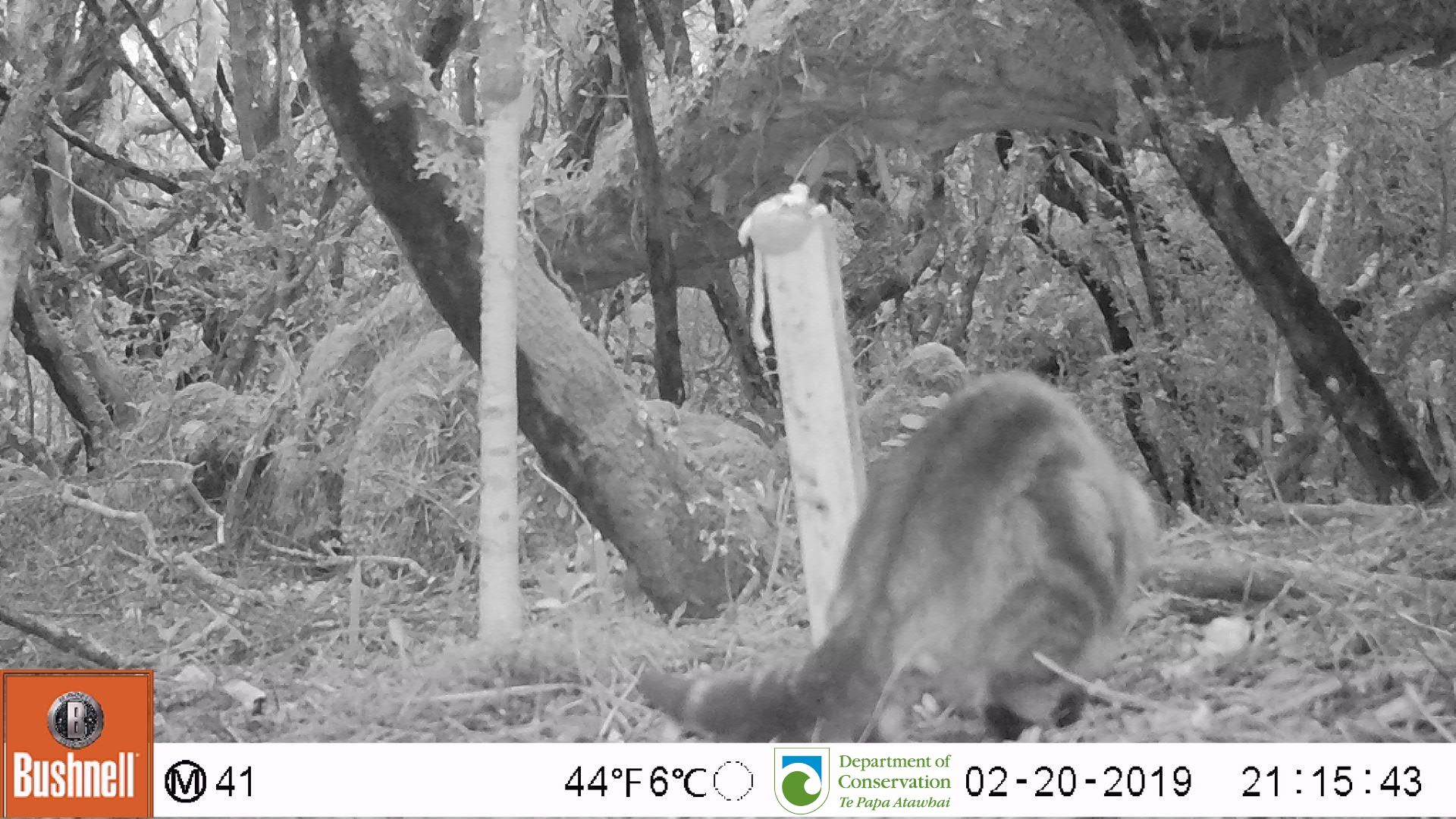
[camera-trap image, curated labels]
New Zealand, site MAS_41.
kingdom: Animalia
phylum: Chordata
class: Mammalia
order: Carnivora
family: Felidae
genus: Felis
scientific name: Felis catus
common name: domestic cat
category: cat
Cat (domestic cat) (Felis catus).